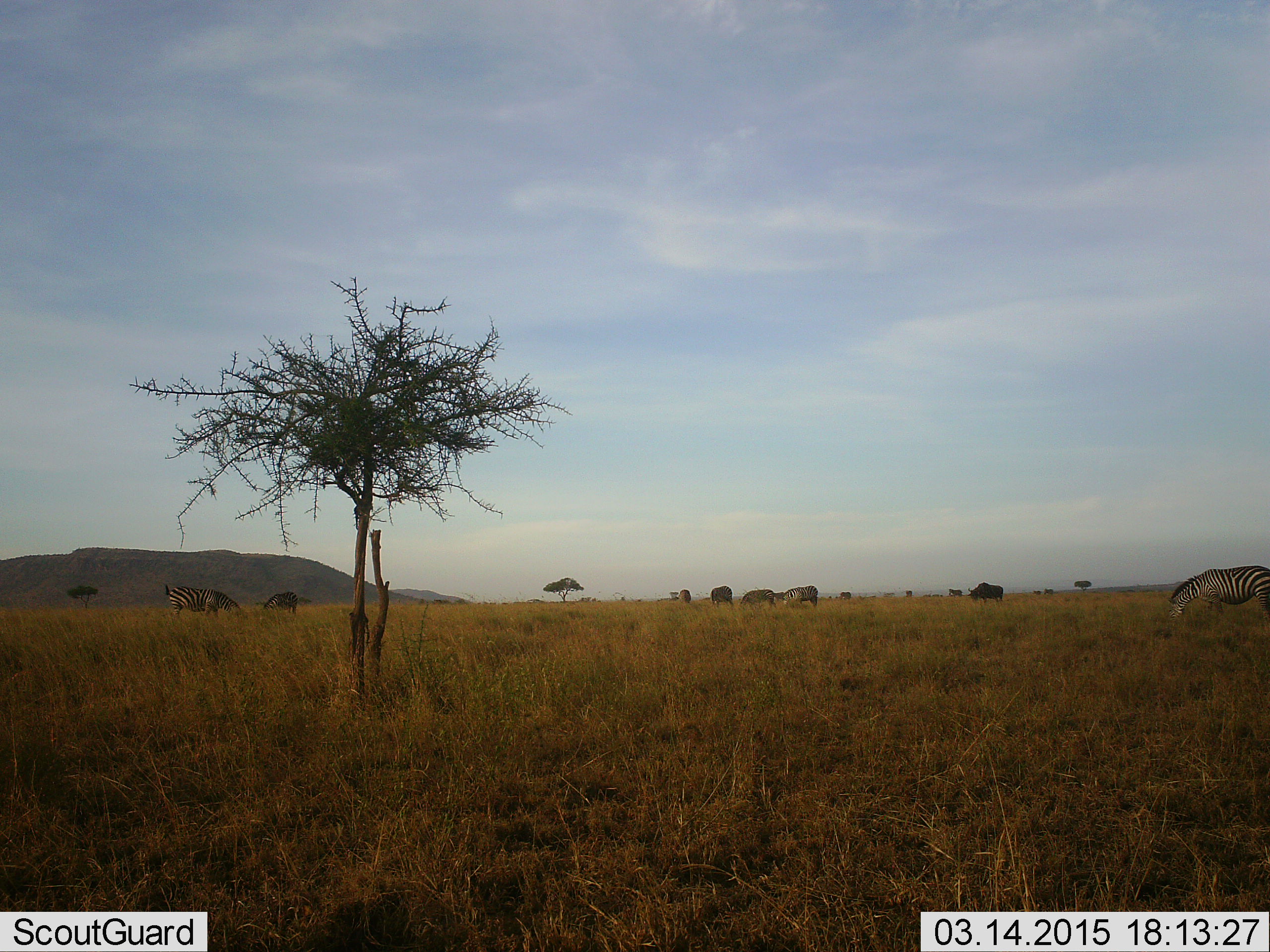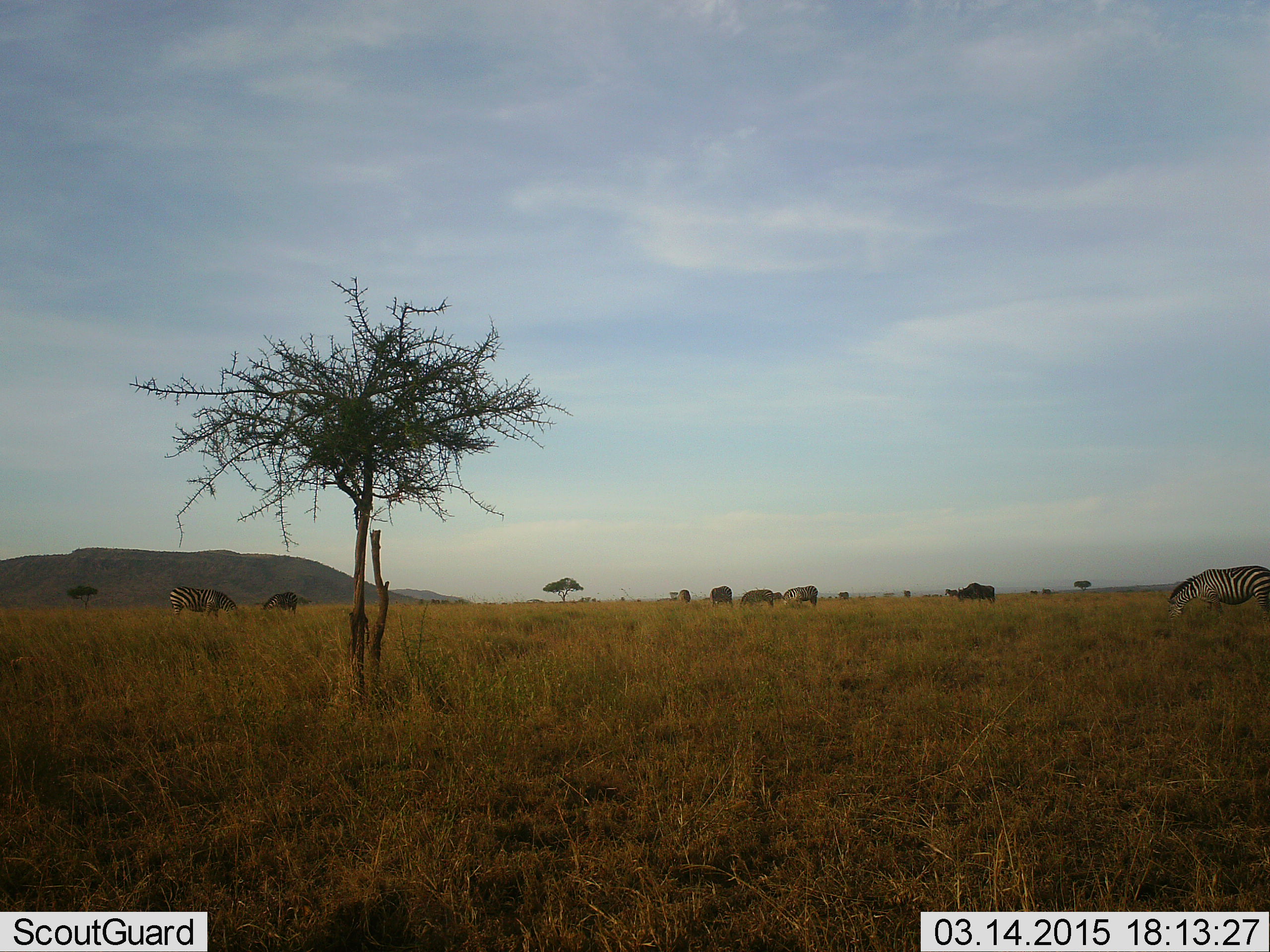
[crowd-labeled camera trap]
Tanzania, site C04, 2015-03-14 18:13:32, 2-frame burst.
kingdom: Animalia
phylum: Chordata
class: Mammalia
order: Artiodactyla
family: Bovidae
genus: Connochaetes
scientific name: Connochaetes taurinus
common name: blue wildebeest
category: wildebeest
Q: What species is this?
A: Wildebeest (blue wildebeest) (Connochaetes taurinus).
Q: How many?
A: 5.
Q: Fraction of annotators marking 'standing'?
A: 45%.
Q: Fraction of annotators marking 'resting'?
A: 9%.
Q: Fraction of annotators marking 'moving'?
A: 18%.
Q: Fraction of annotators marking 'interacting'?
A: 0%.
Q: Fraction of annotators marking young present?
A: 0%.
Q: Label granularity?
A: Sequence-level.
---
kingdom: Animalia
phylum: Chordata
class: Mammalia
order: Perissodactyla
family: Equidae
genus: Equus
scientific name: Equus quagga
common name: plains zebra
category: zebra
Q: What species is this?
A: Zebra (plains zebra) (Equus quagga).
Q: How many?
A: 3.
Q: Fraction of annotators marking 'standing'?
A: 35%.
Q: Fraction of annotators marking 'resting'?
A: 0%.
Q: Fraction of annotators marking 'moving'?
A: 24%.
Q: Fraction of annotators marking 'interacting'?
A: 0%.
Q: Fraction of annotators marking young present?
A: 0%.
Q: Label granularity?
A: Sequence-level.